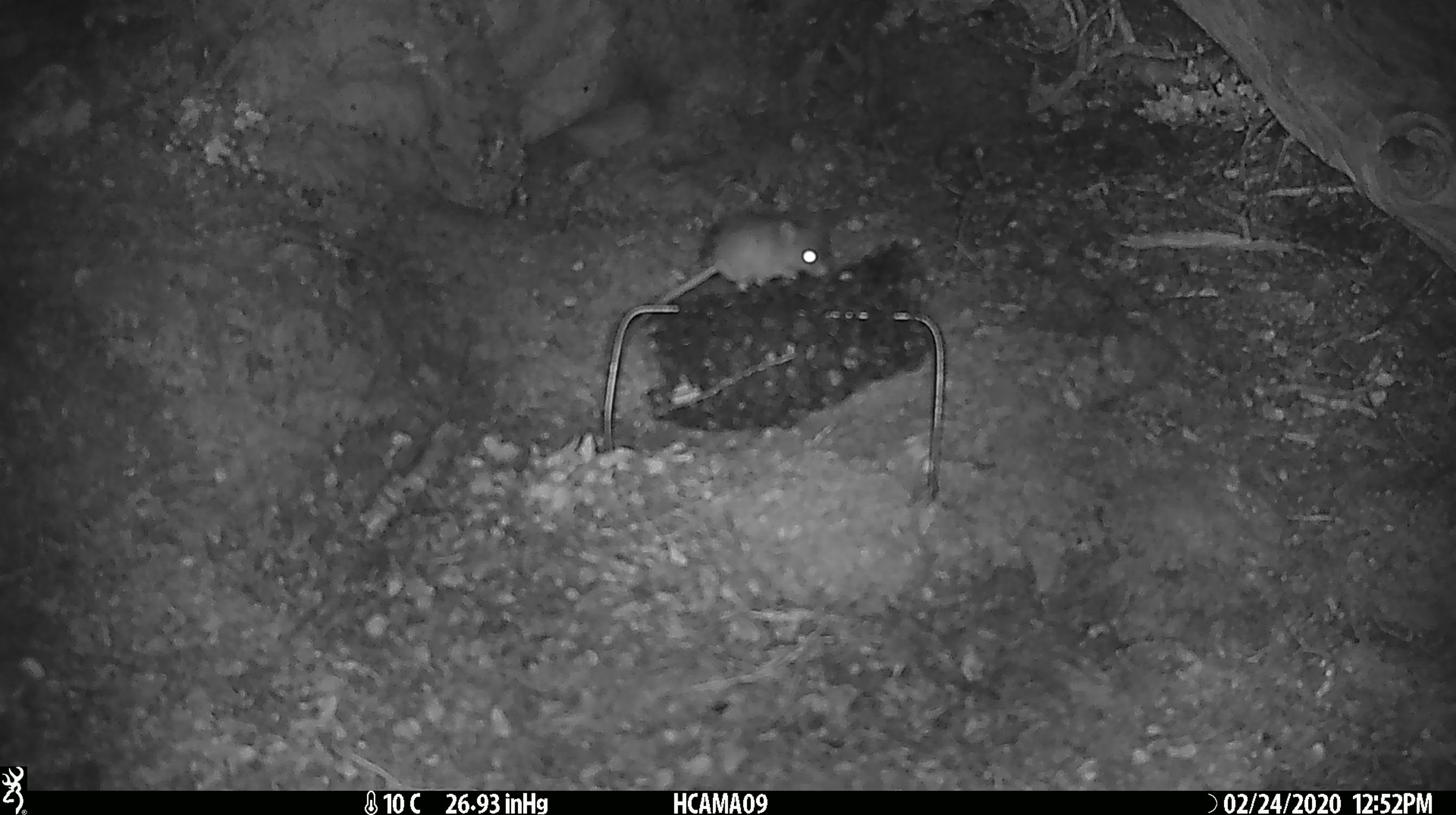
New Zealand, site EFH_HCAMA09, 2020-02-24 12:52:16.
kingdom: Animalia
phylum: Chordata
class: Mammalia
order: Rodentia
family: Muridae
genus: Mus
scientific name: Mus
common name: mouse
Mouse (Mus).